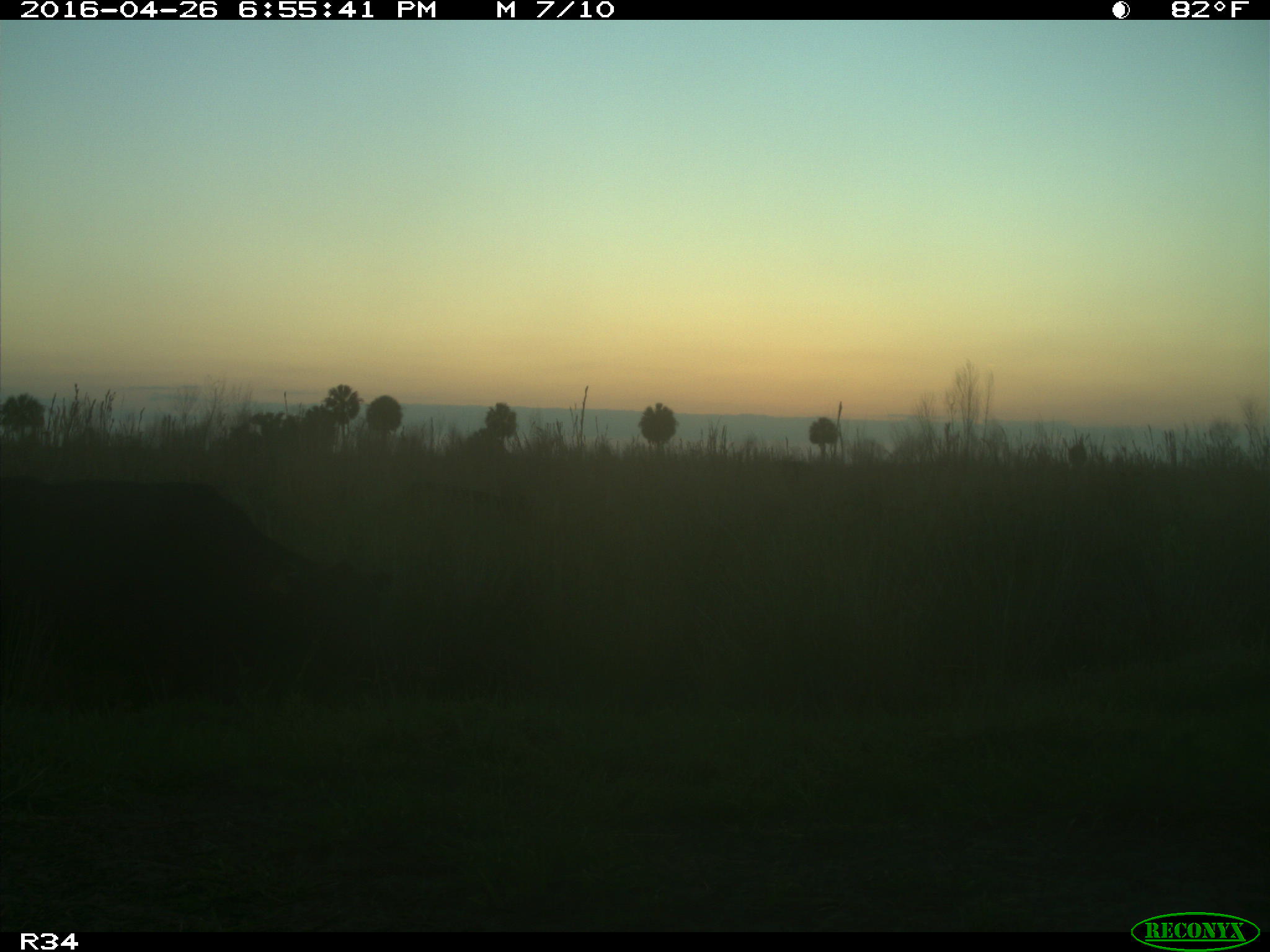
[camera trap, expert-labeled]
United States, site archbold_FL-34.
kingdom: Animalia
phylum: Chordata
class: Mammalia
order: Artiodactyla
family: Bovidae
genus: Bos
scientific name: Bos taurus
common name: domestic cow